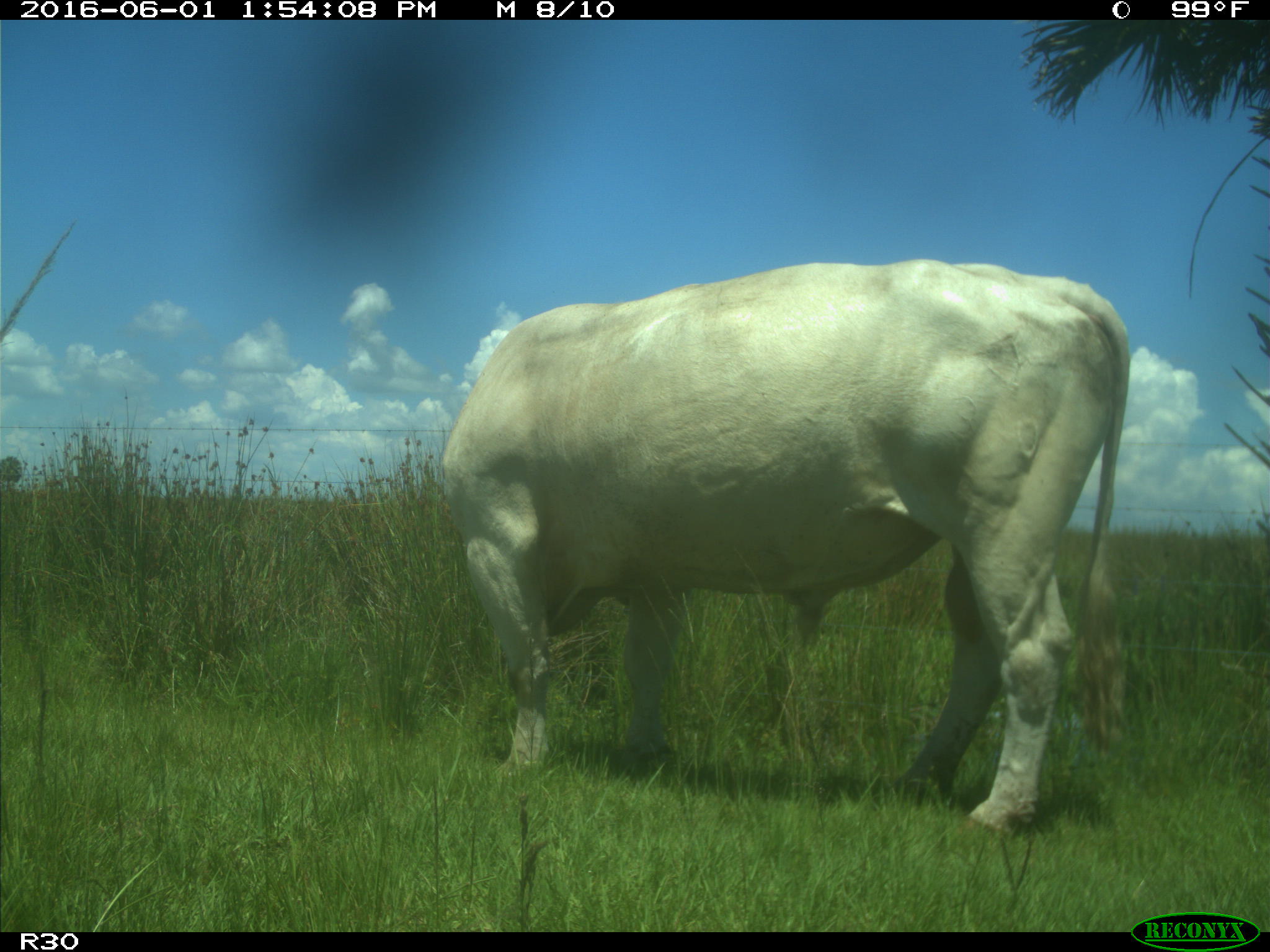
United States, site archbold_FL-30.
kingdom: Animalia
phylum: Chordata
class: Mammalia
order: Artiodactyla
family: Bovidae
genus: Bos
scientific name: Bos taurus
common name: domestic cow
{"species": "Bos taurus (domestic cow)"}